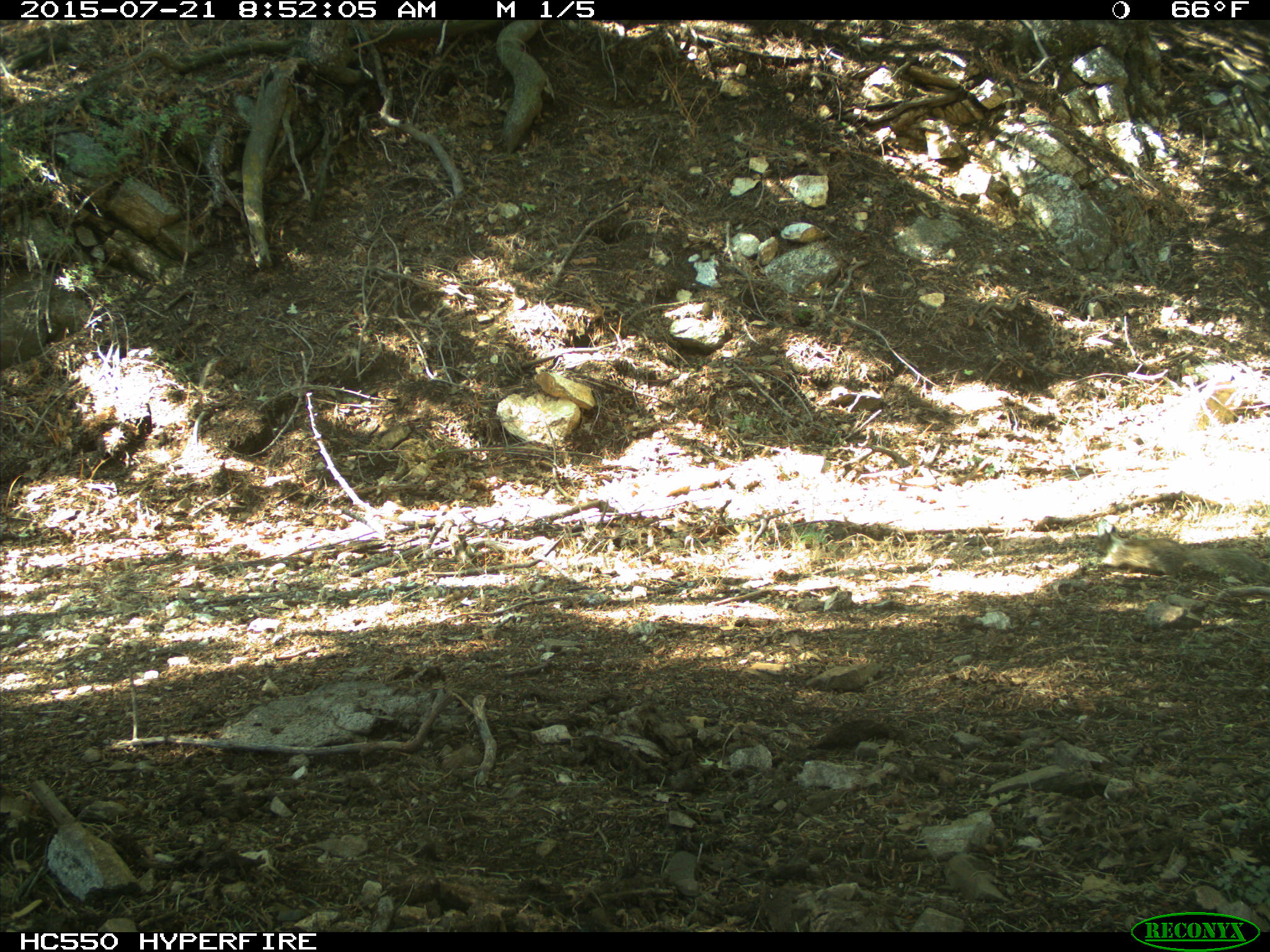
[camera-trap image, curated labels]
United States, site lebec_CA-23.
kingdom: Animalia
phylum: Chordata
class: Mammalia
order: Rodentia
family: Sciuridae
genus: Otospermophilus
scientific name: Otospermophilus beecheyi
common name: california ground squirrel